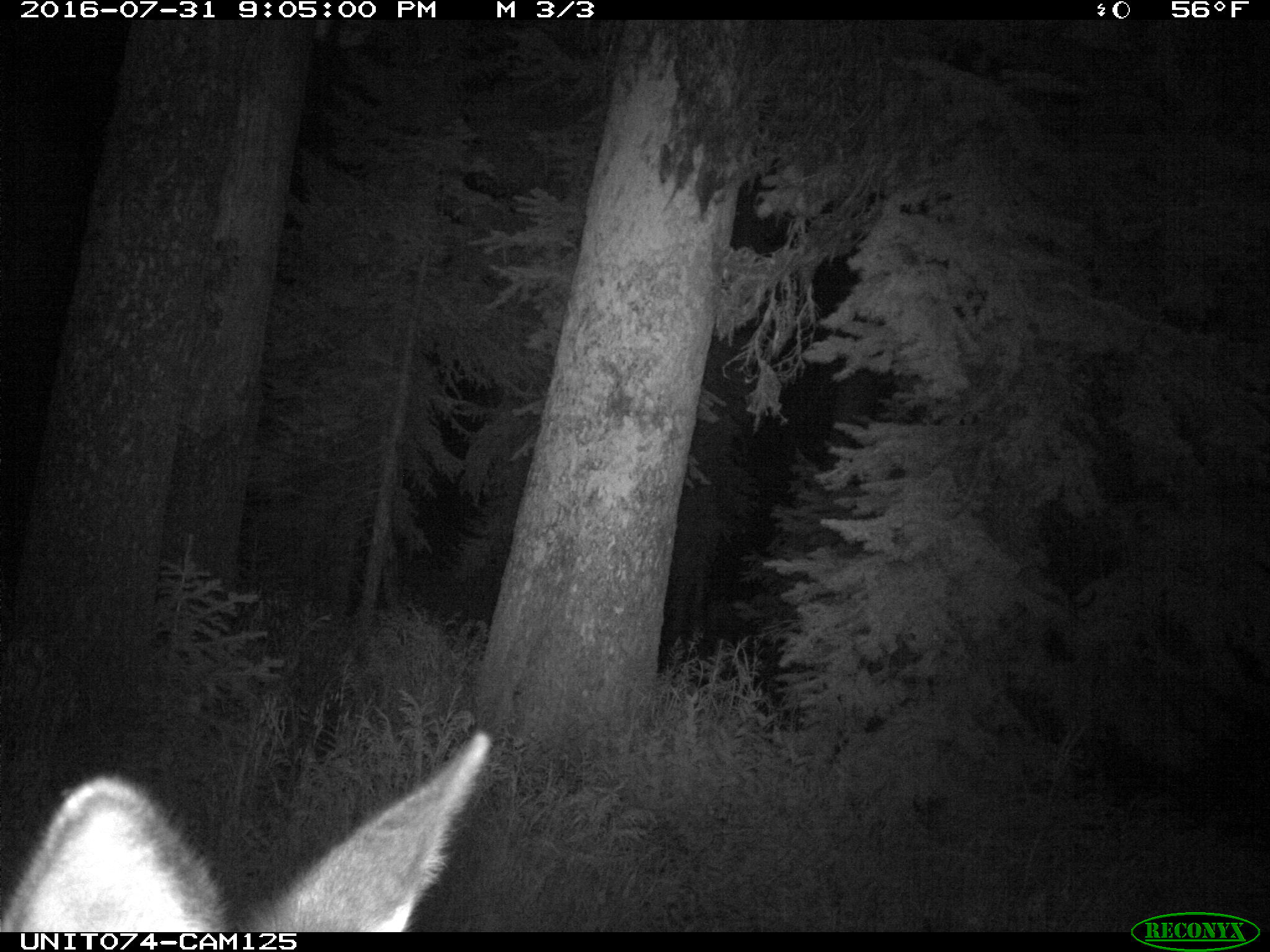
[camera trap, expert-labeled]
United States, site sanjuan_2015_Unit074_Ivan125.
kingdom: Animalia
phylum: Chordata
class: Mammalia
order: Artiodactyla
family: Cervidae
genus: Cervus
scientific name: Cervus elaphus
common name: red deer